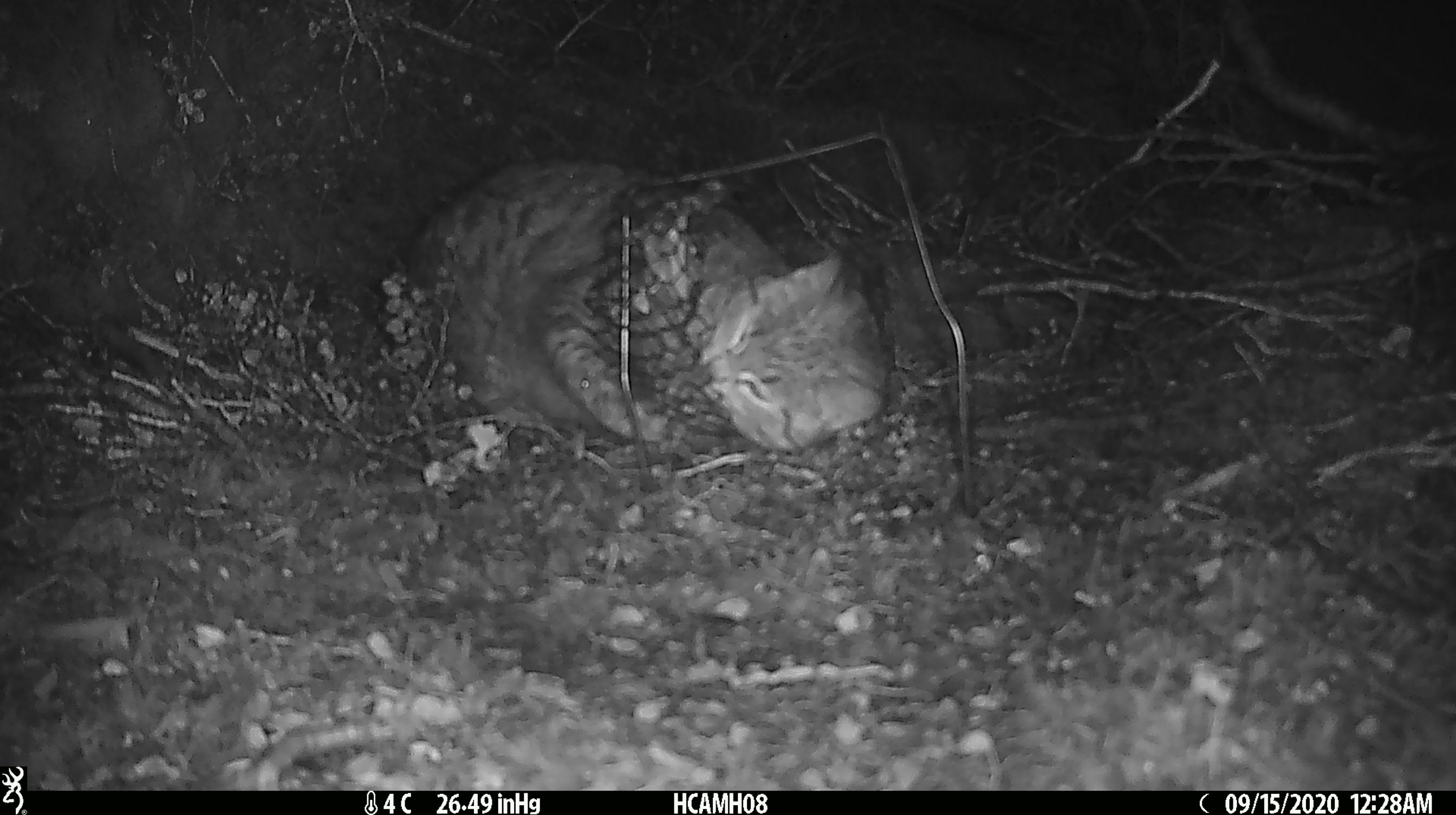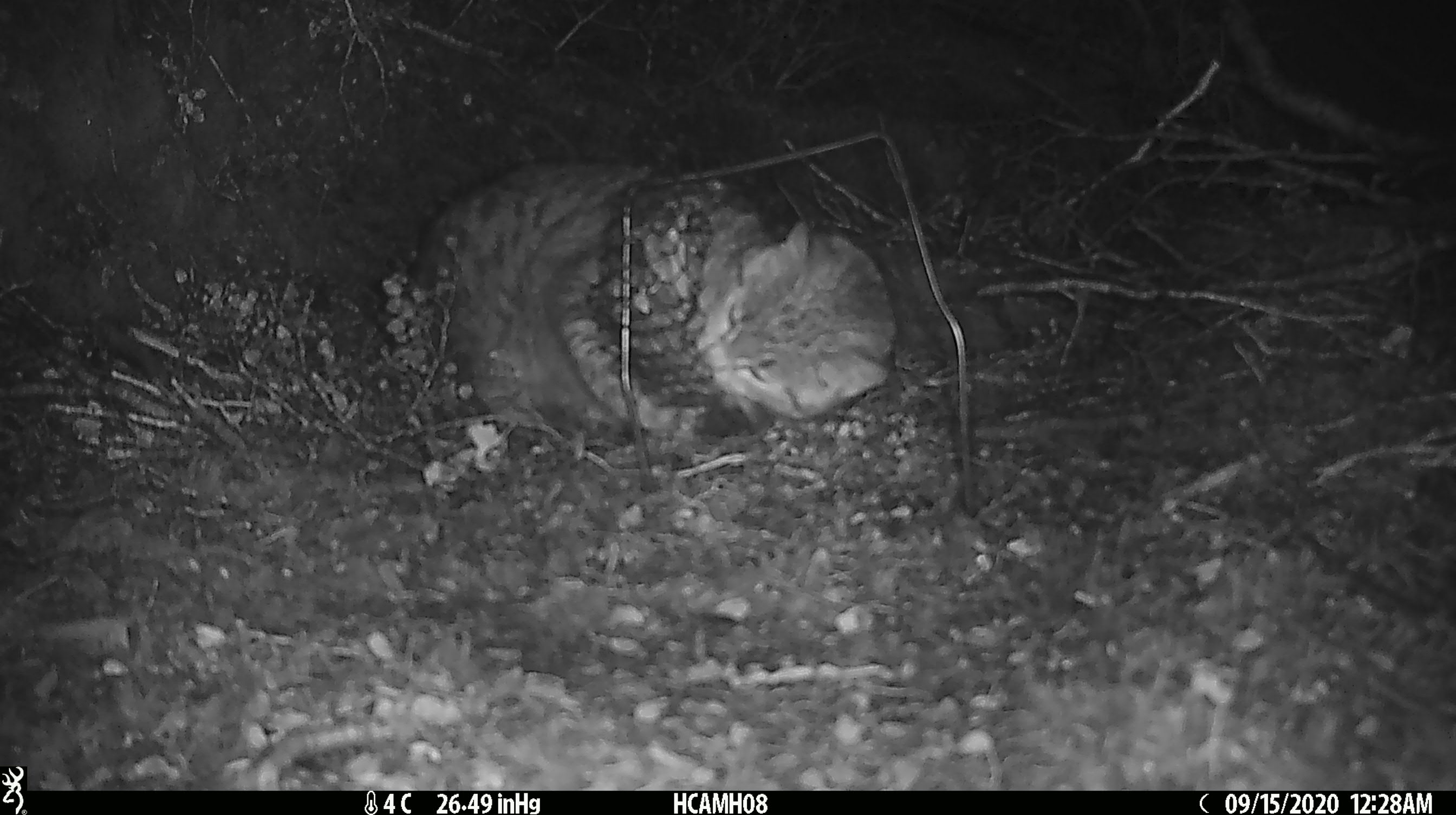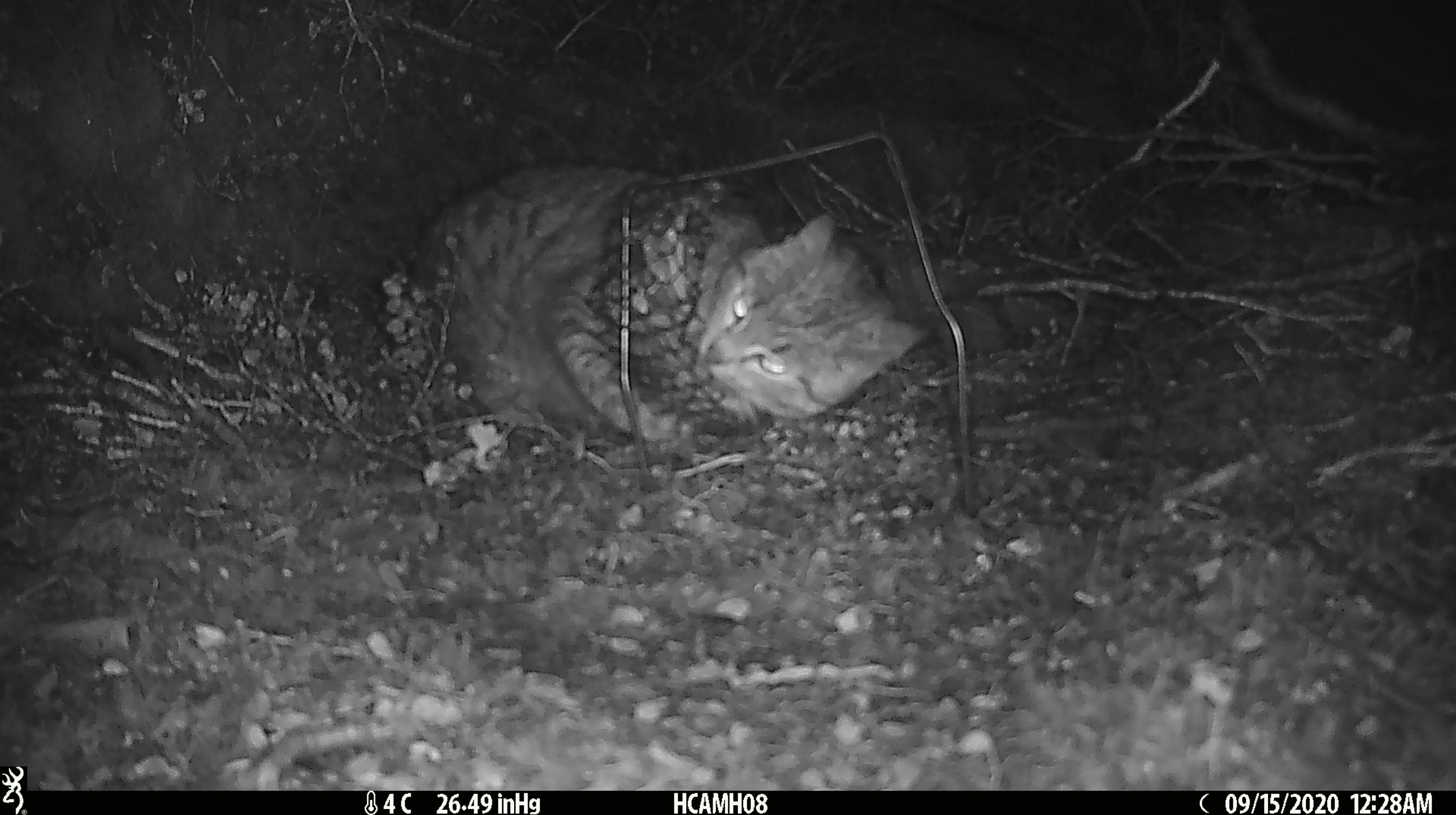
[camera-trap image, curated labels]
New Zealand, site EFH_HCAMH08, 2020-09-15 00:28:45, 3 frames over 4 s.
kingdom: Animalia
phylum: Chordata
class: Mammalia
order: Carnivora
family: Felidae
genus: Felis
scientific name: Felis catus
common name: domestic cat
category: cat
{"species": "cat (domestic cat) (Felis catus)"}